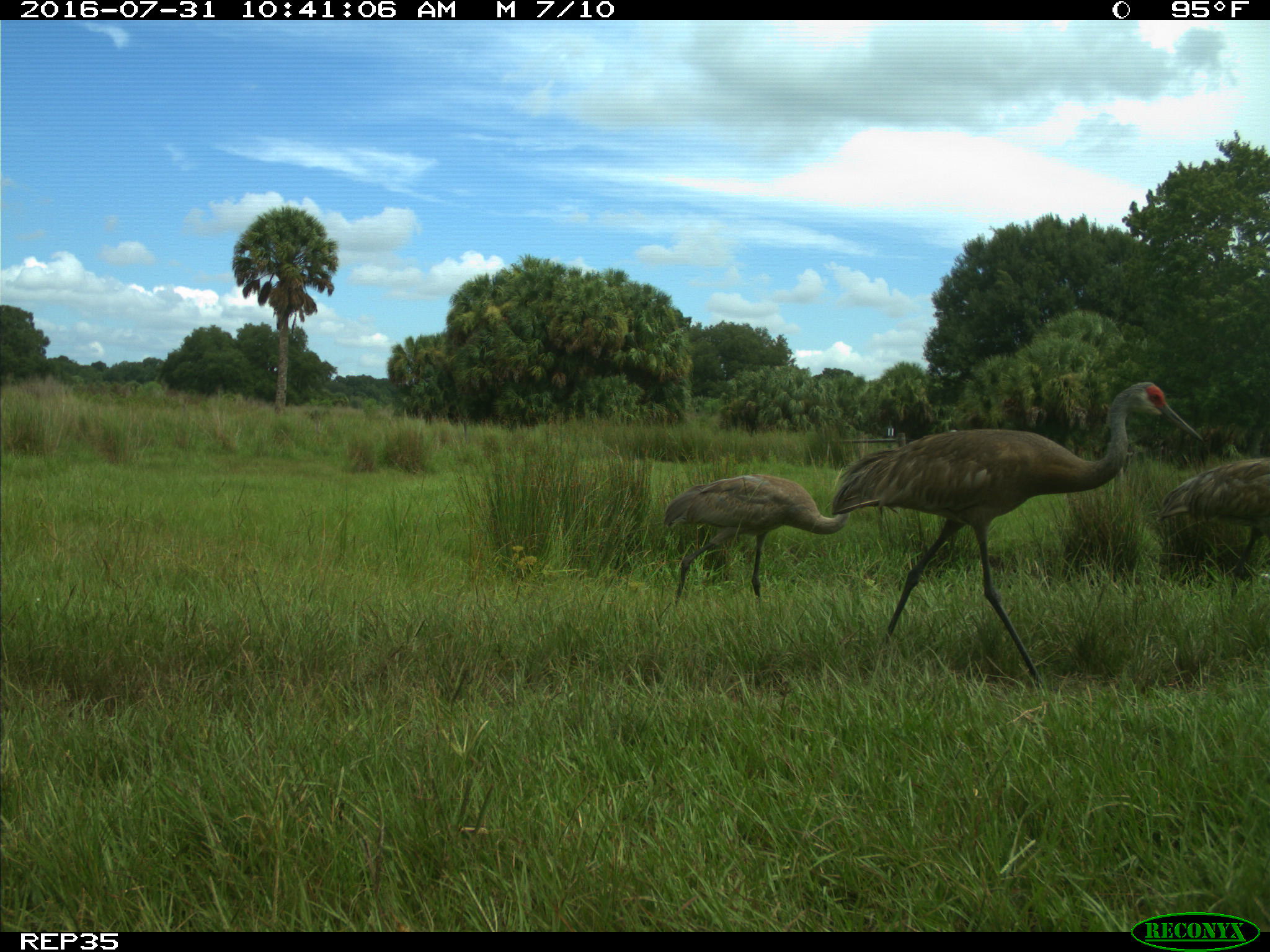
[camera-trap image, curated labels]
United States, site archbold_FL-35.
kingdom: Animalia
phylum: Chordata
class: Aves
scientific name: Aves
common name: birds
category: unidentified bird